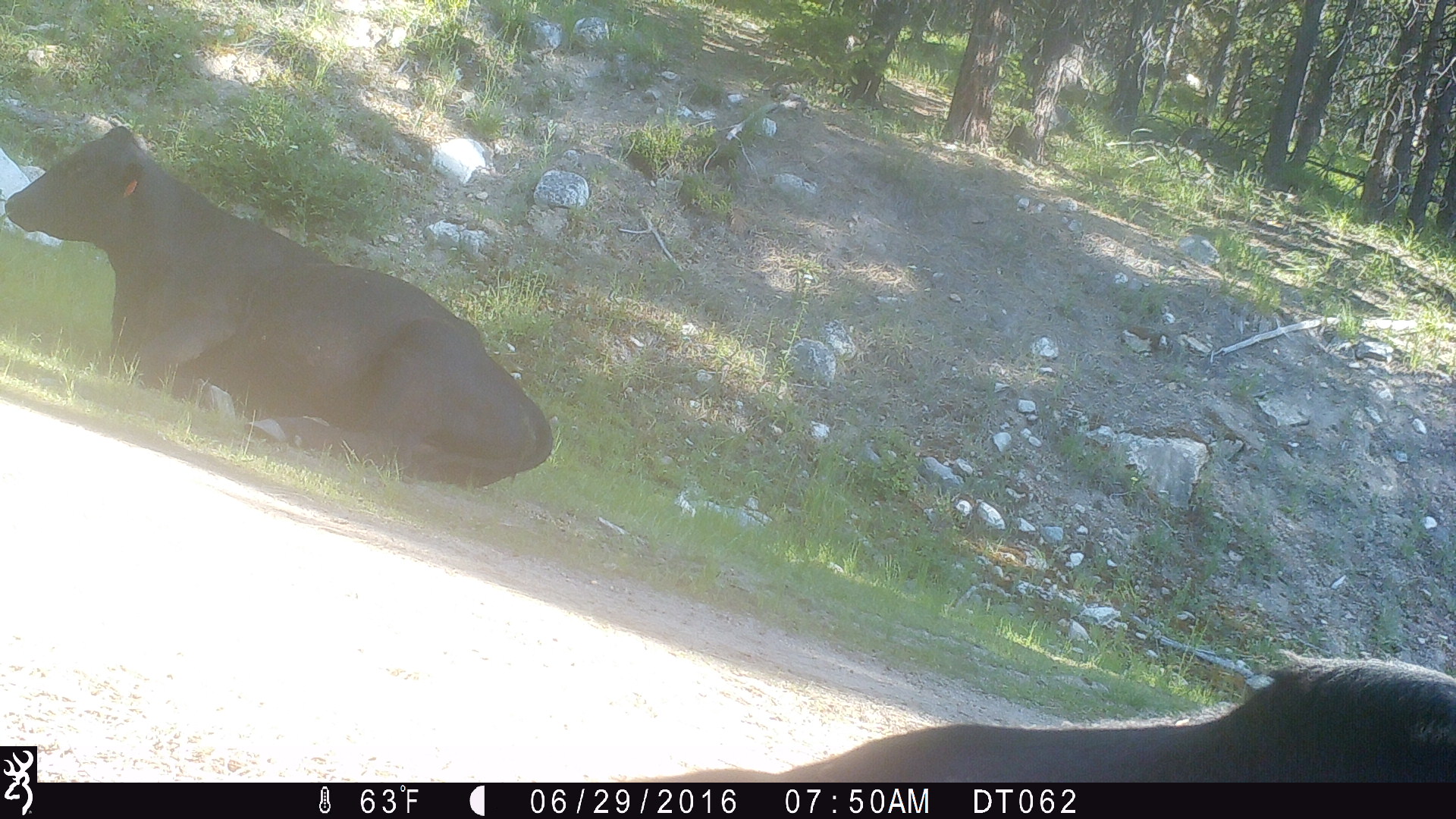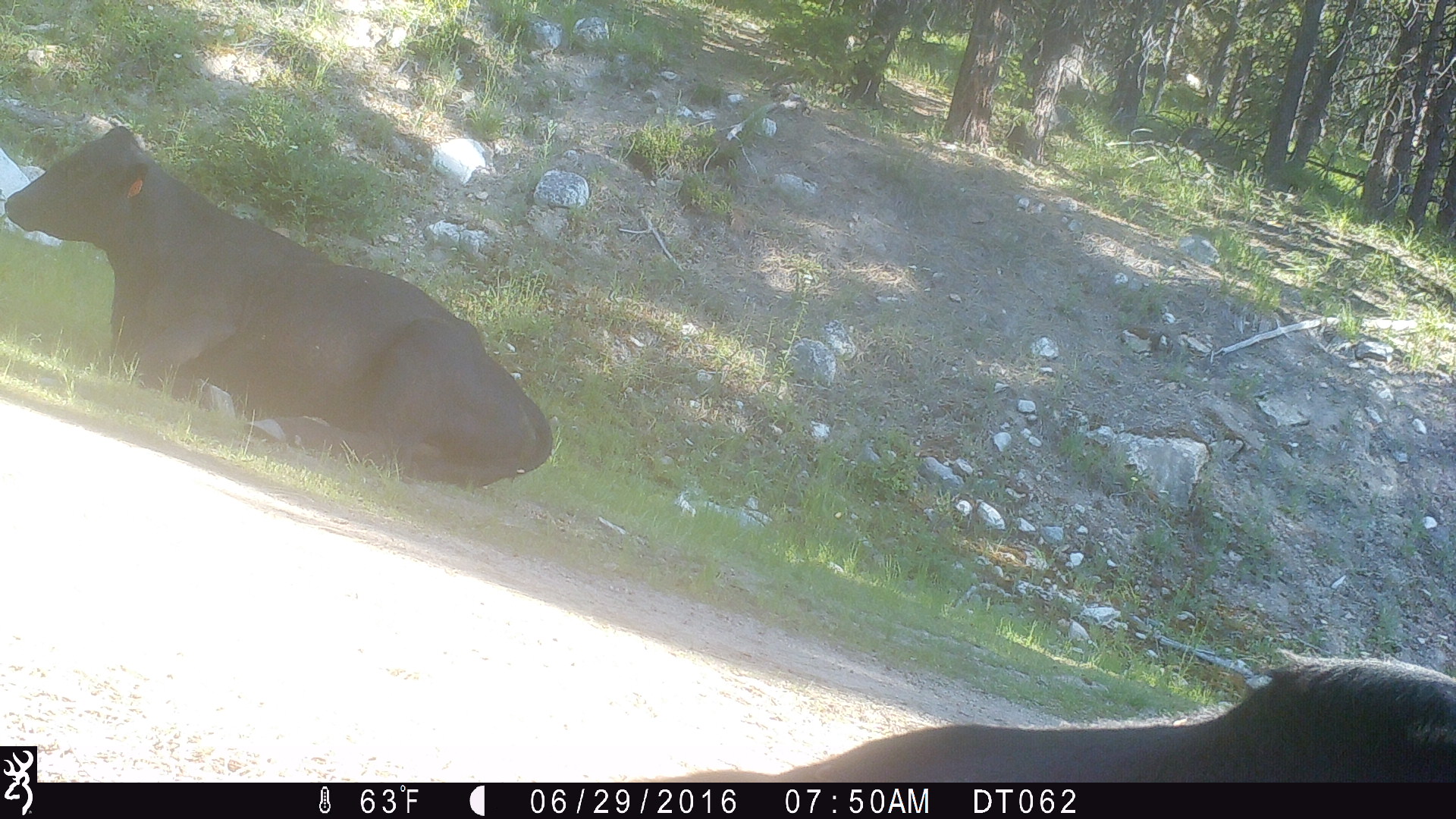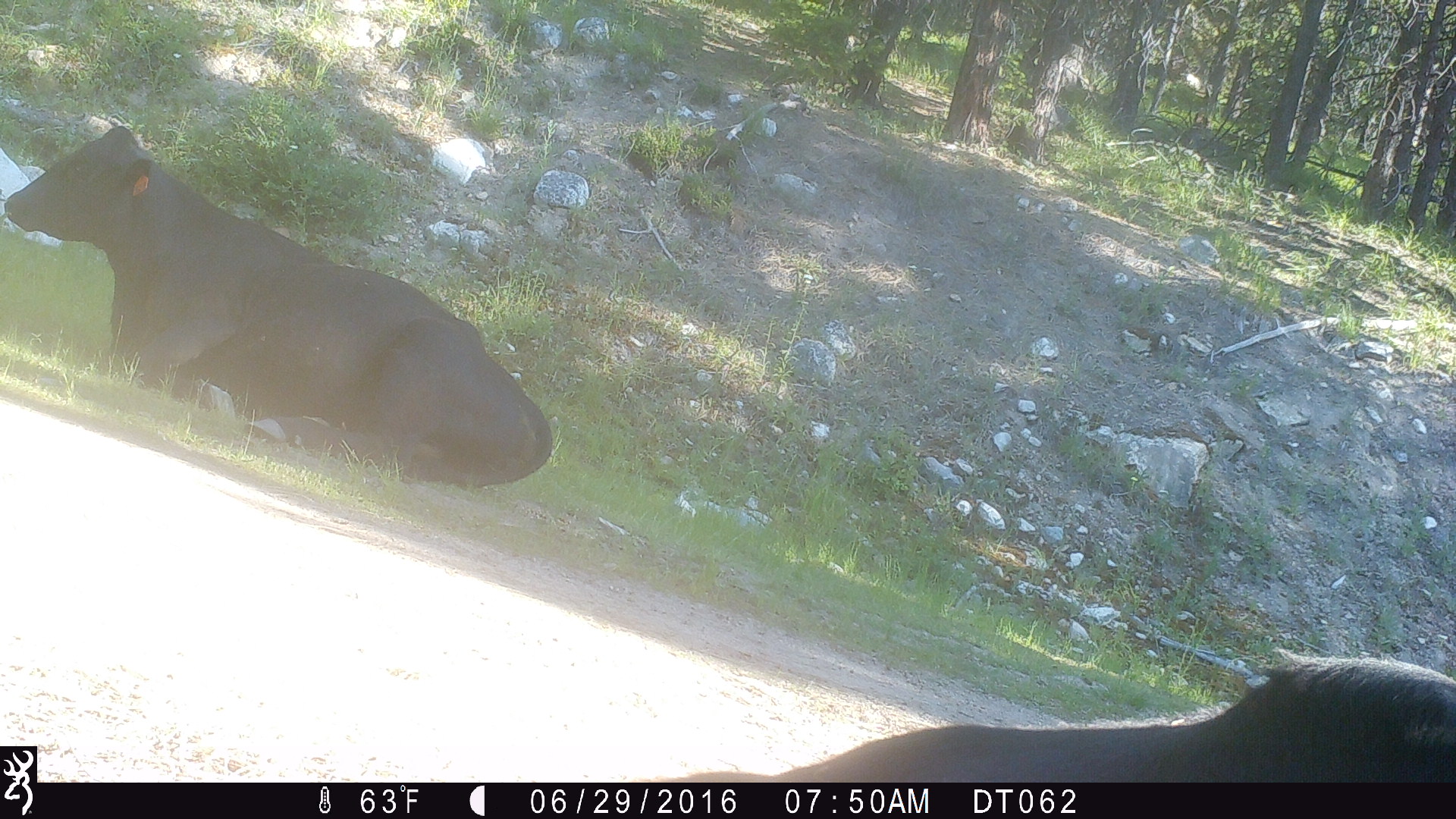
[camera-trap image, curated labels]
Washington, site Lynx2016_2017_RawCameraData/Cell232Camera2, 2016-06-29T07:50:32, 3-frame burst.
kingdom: Animalia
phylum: Chordata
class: Mammalia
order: Artiodactyla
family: Bovidae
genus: Bos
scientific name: Bos taurus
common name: domestic cattle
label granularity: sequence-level